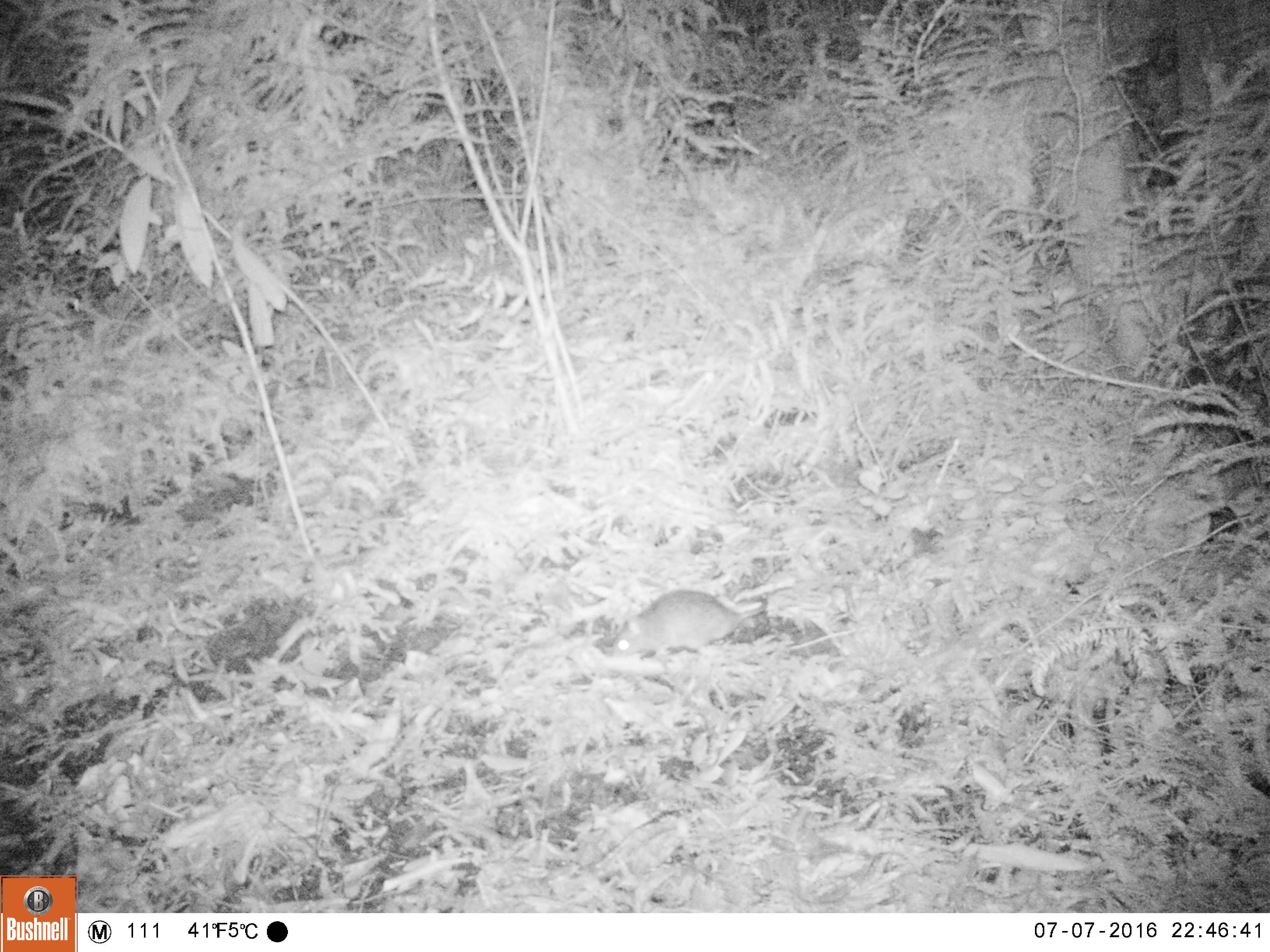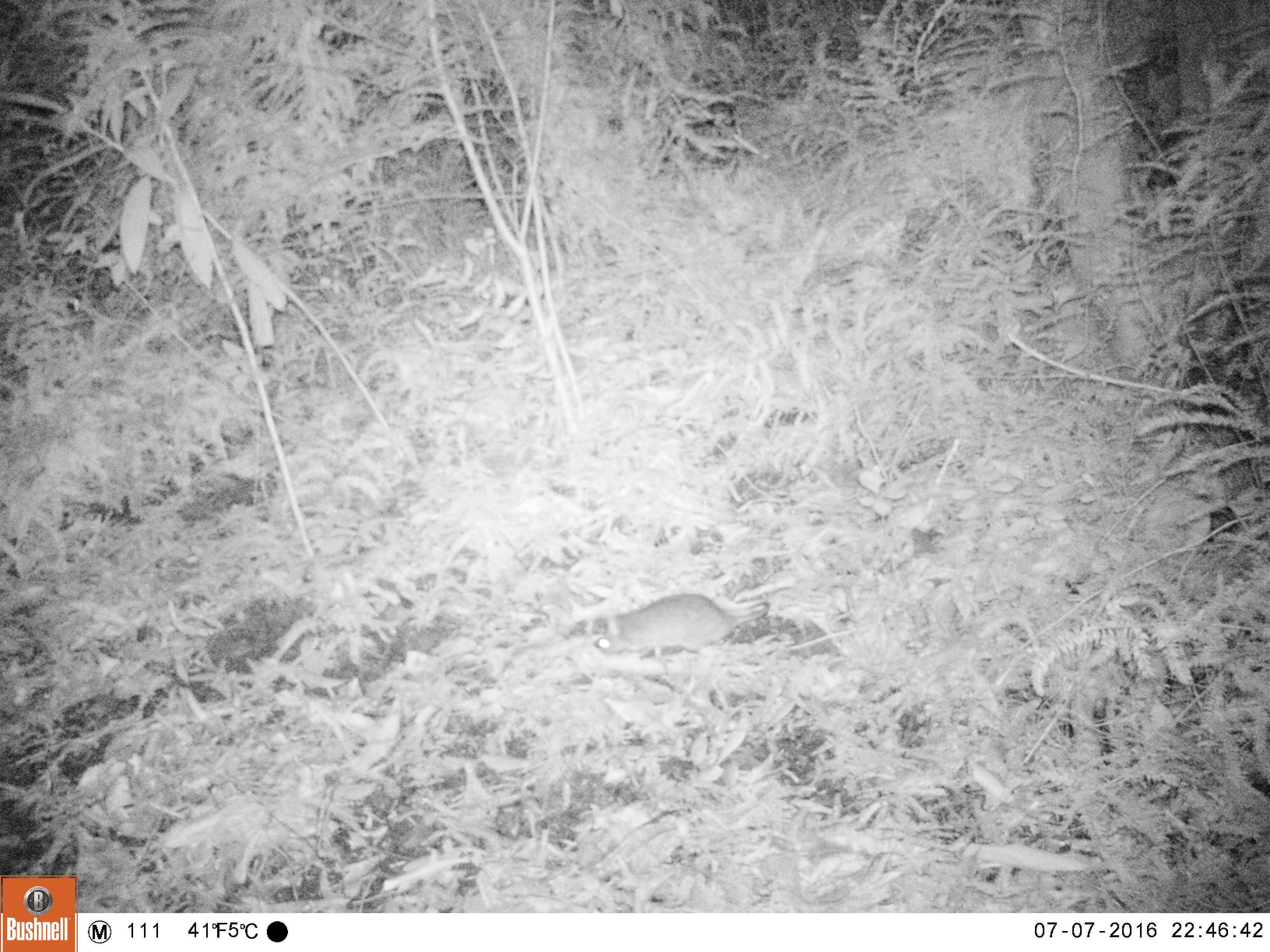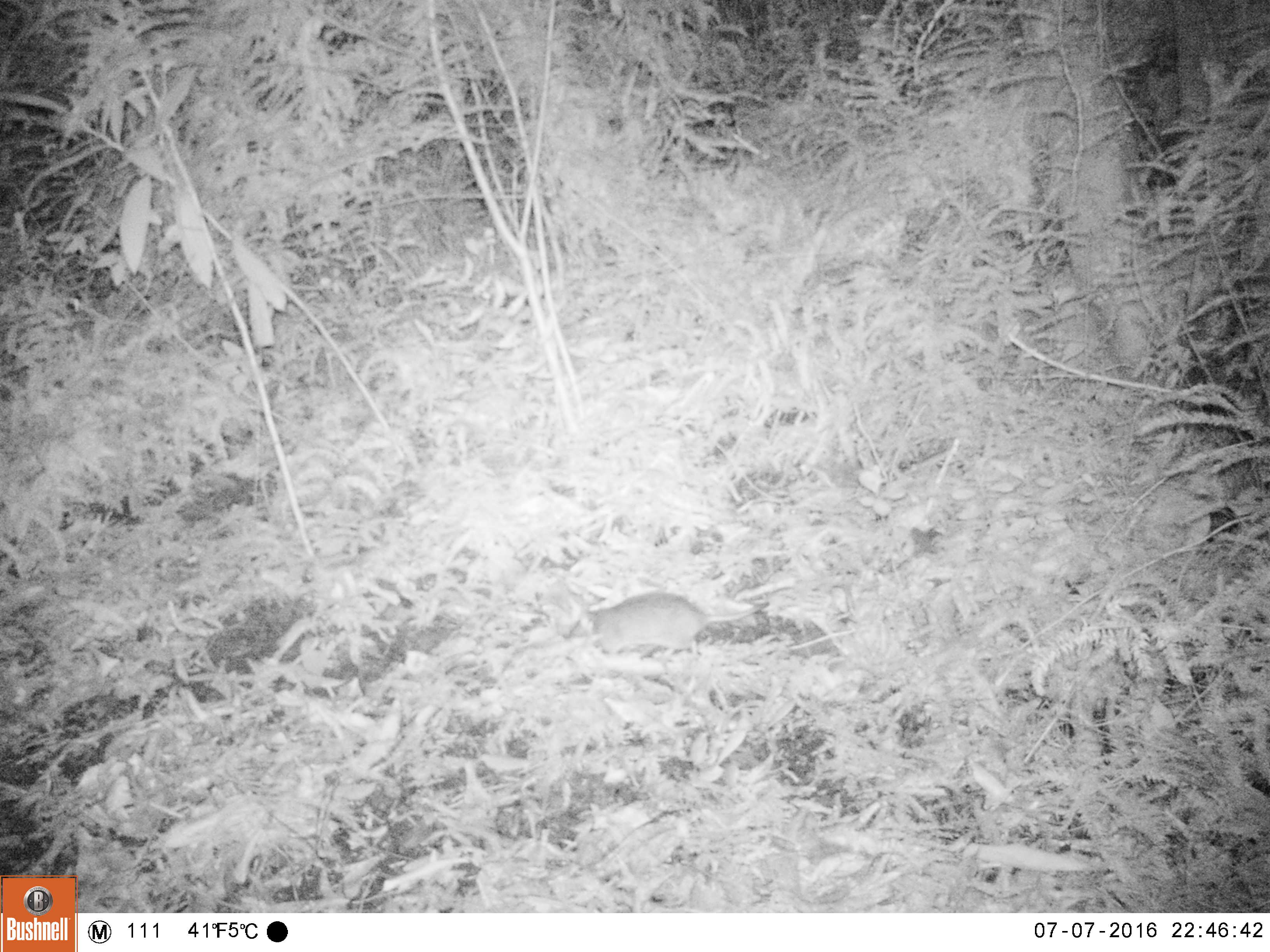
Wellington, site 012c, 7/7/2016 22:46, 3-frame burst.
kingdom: Animalia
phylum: Chordata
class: Mammalia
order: Rodentia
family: Muridae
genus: Rattus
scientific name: Rattus rattus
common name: ship rat